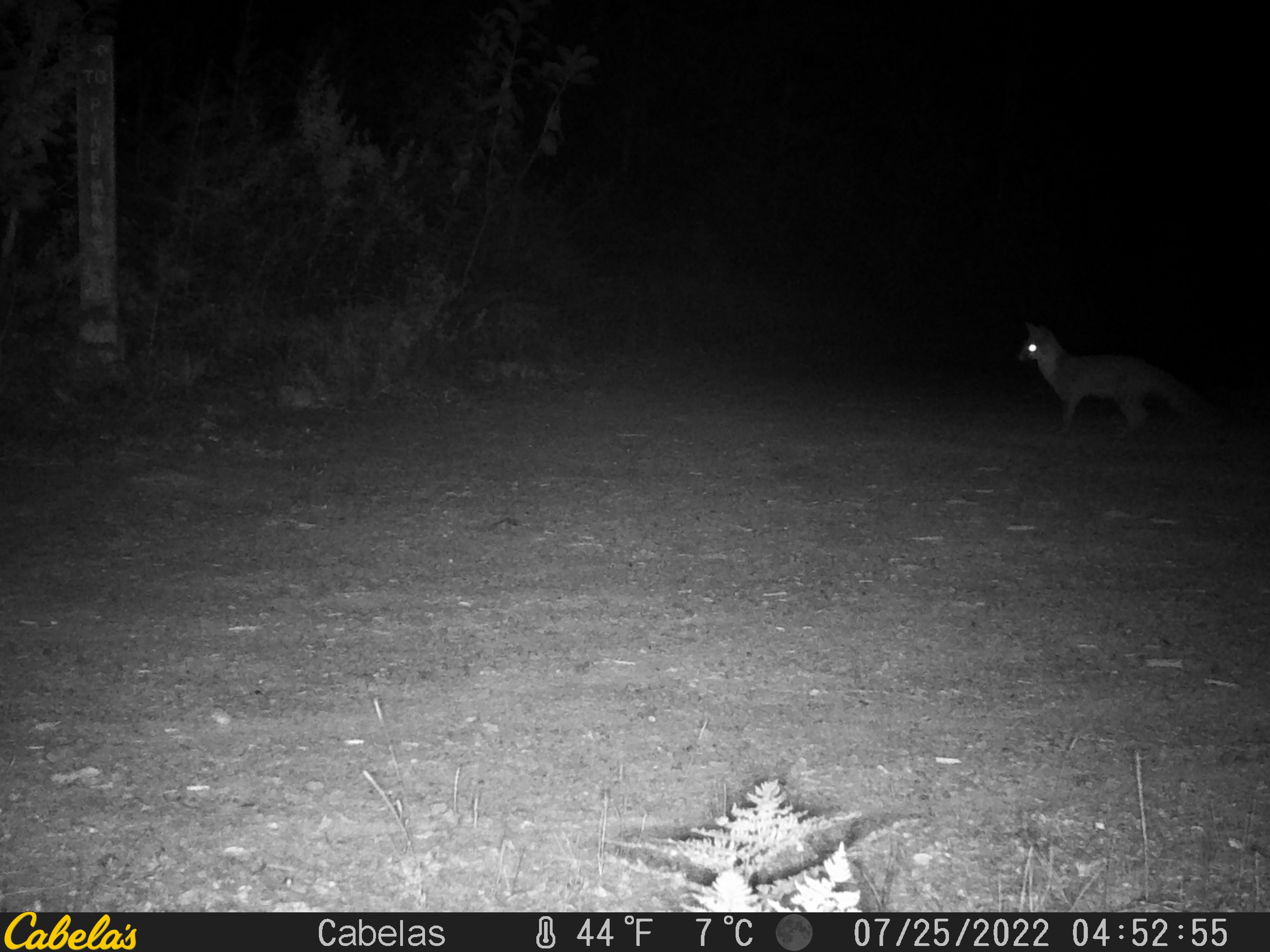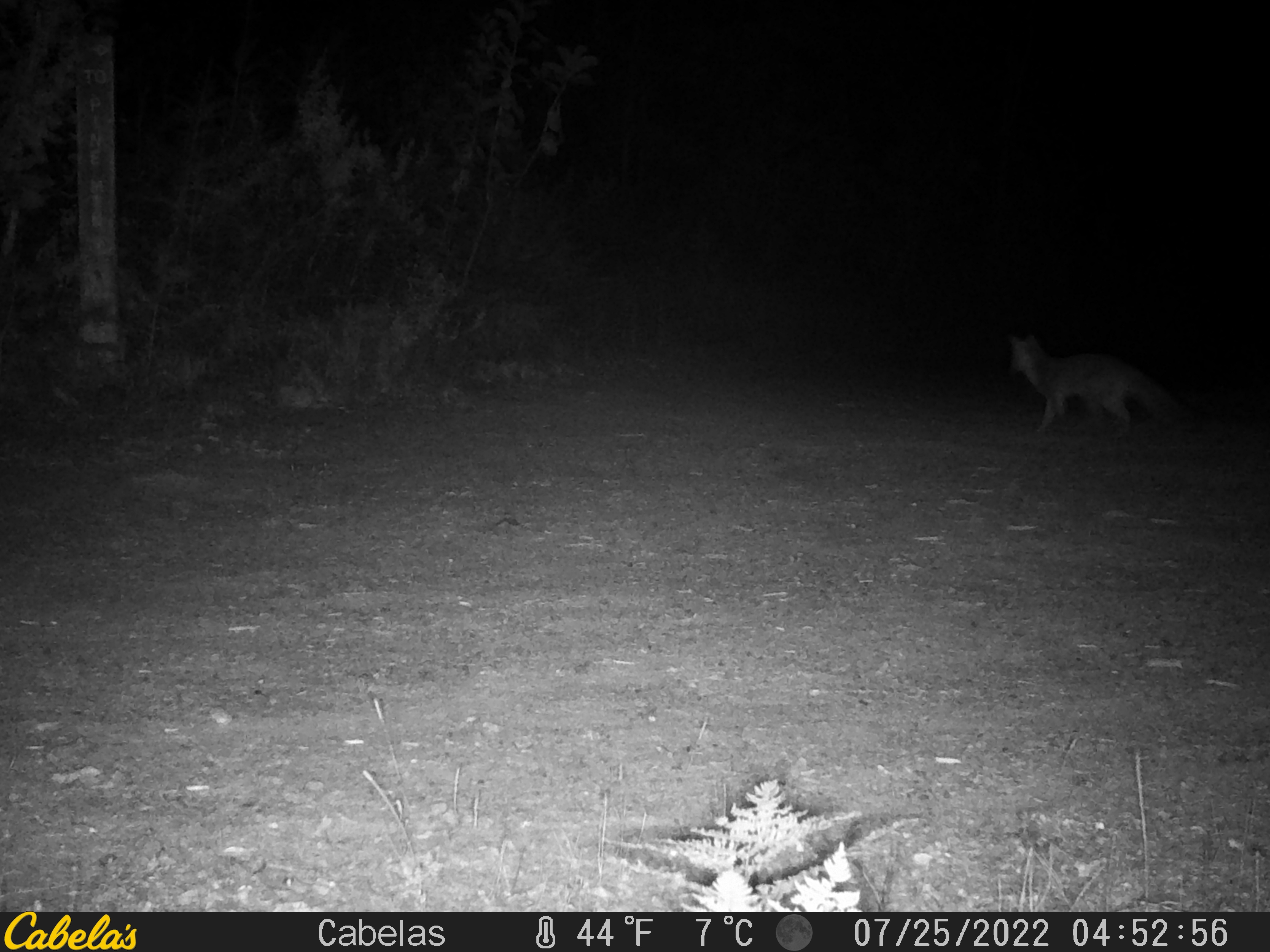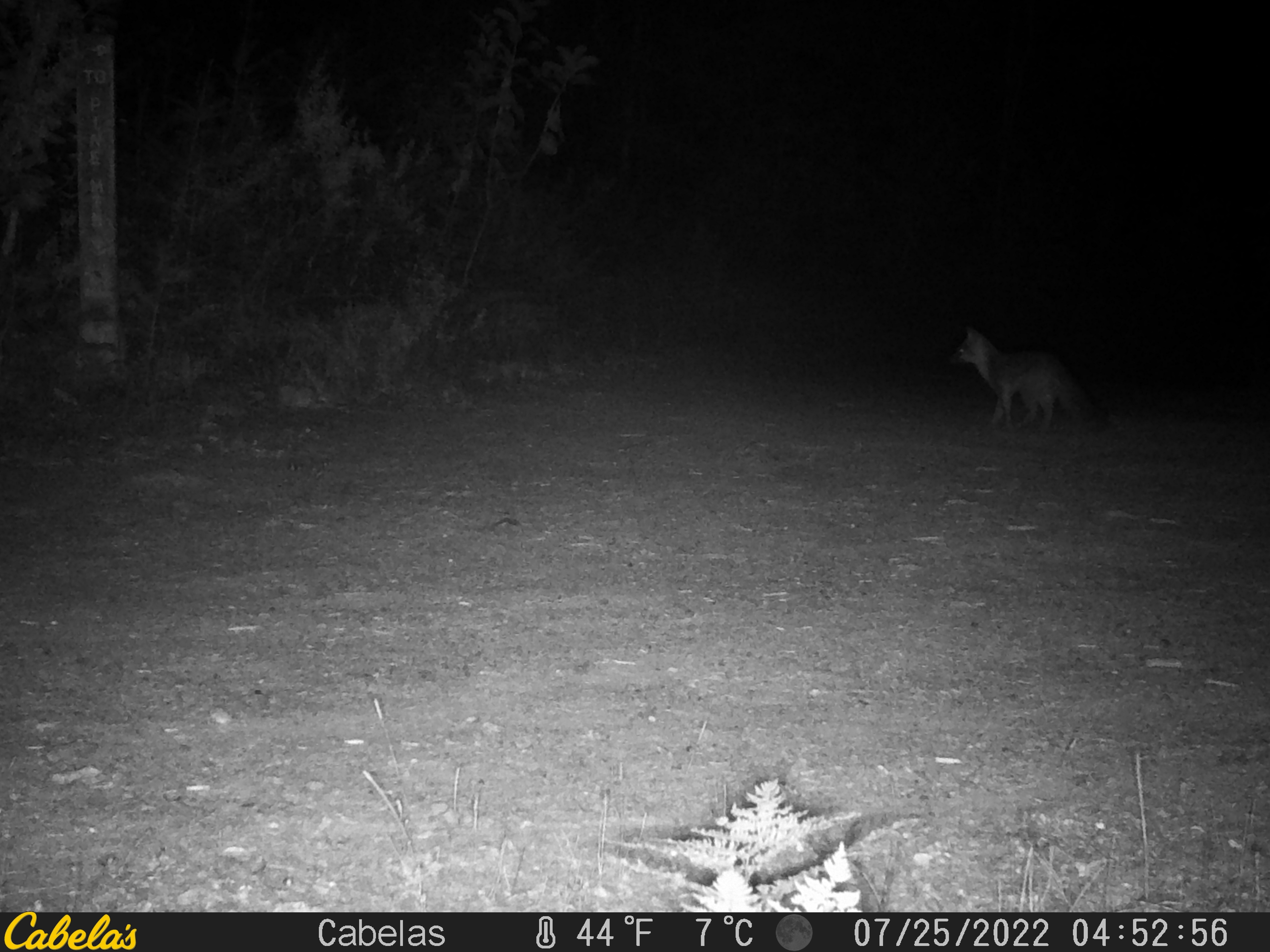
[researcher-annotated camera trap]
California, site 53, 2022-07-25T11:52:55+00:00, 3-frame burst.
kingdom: Animalia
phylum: Chordata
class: Mammalia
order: Carnivora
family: Canidae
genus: Urocyon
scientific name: Urocyon cinereoargenteus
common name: gray fox